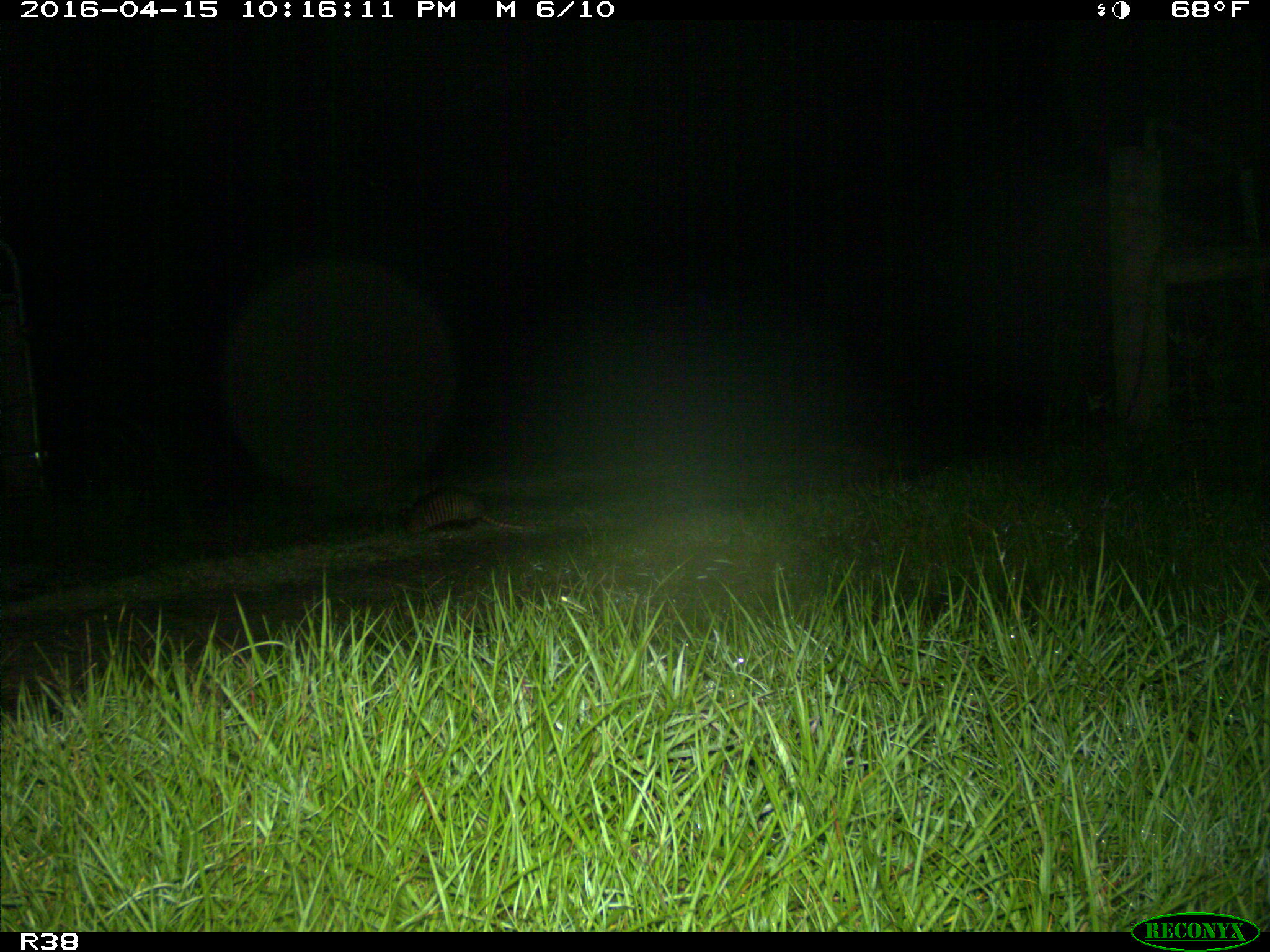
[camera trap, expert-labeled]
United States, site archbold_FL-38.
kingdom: Animalia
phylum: Chordata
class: Mammalia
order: Cingulata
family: Dasypodidae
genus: Dasypus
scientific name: Dasypus novemcinctus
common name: nine-banded armadillo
Dasypus novemcinctus (nine-banded armadillo).